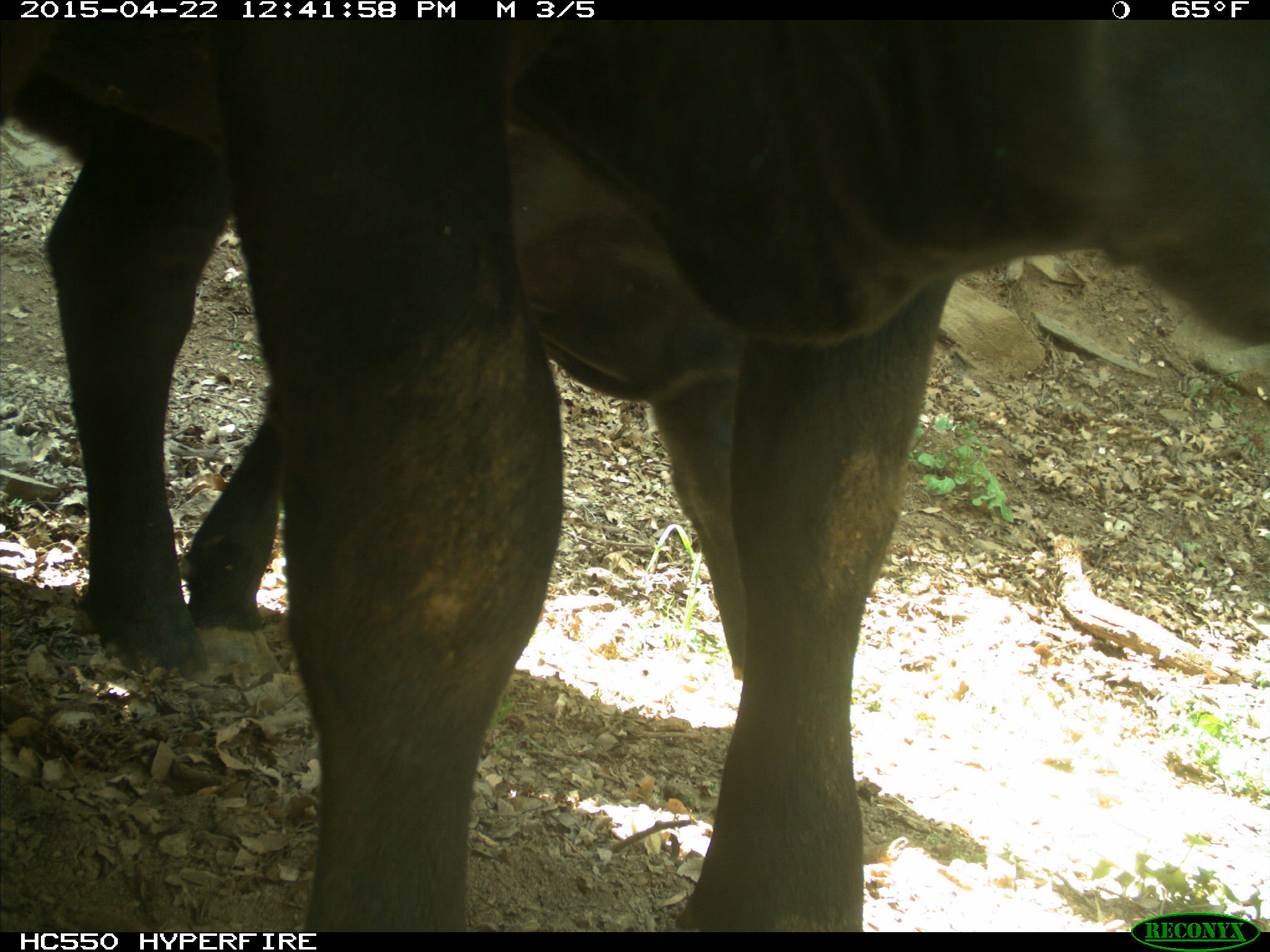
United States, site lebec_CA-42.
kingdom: Animalia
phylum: Chordata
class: Mammalia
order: Artiodactyla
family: Bovidae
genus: Bos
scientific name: Bos taurus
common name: domestic cow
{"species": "Bos taurus (domestic cow)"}